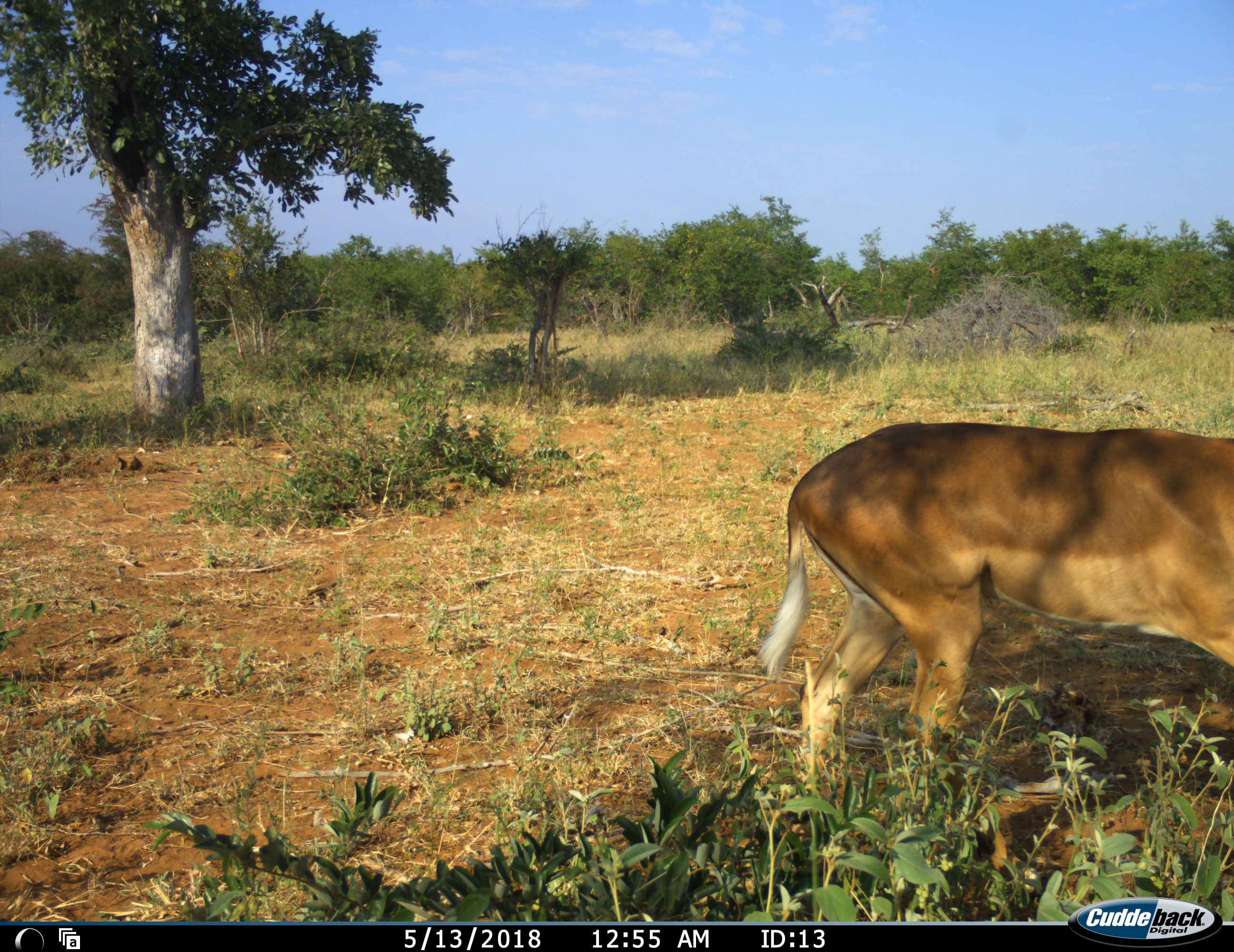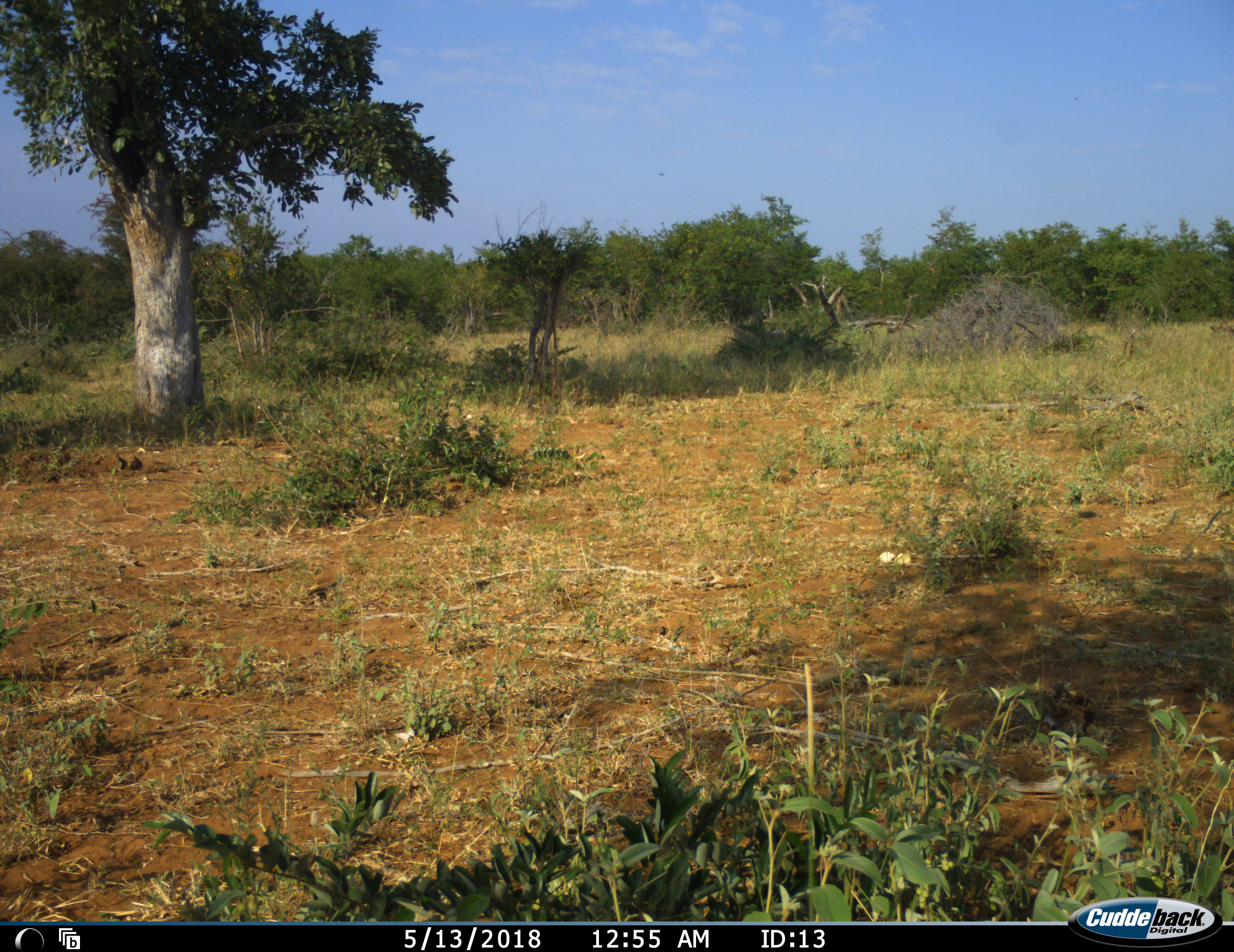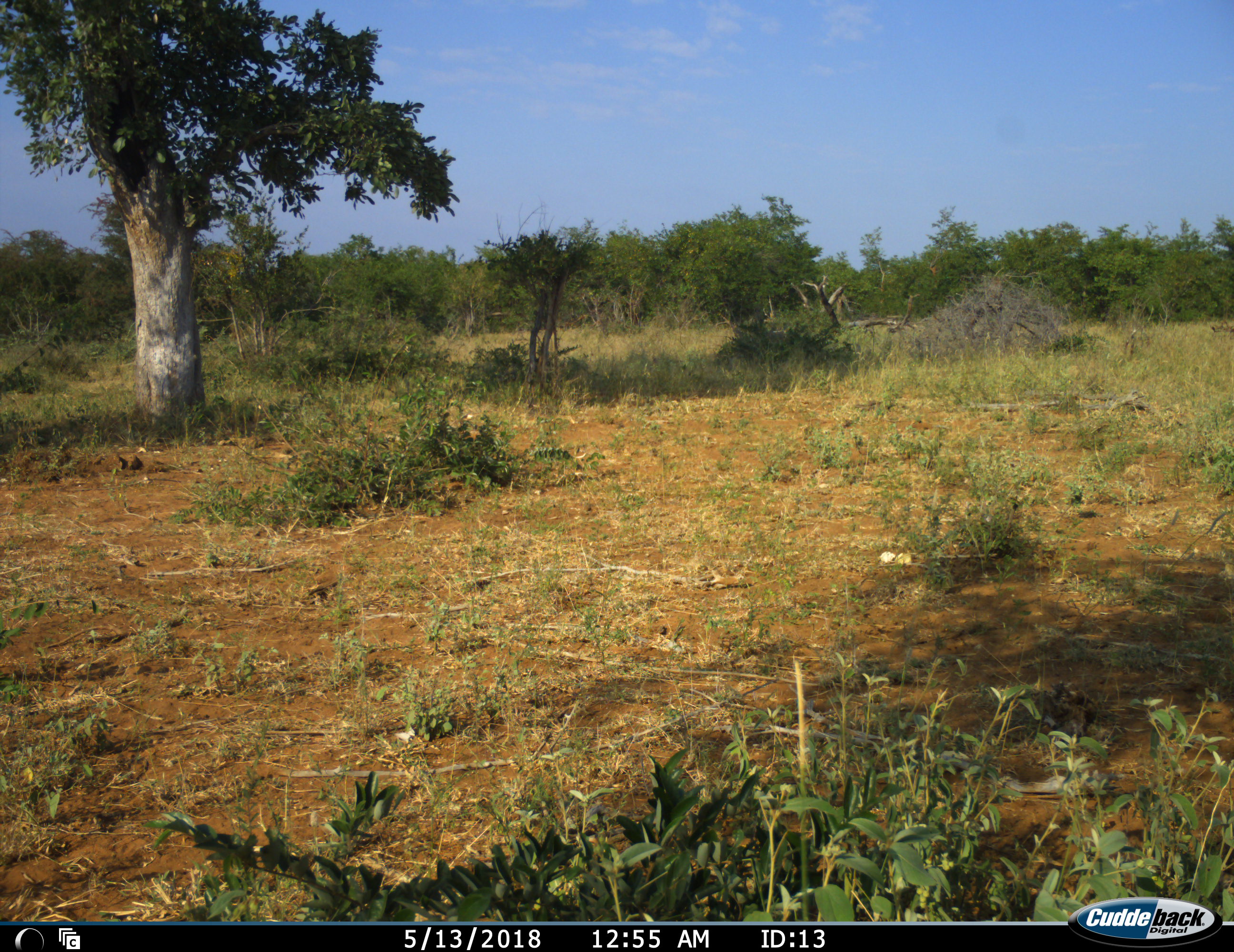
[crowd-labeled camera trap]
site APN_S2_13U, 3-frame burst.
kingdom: Animalia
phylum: Chordata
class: Mammalia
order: Artiodactyla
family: Bovidae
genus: Aepyceros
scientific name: Aepyceros melampus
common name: impala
Impala (Aepyceros melampus), count 1. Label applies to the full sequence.